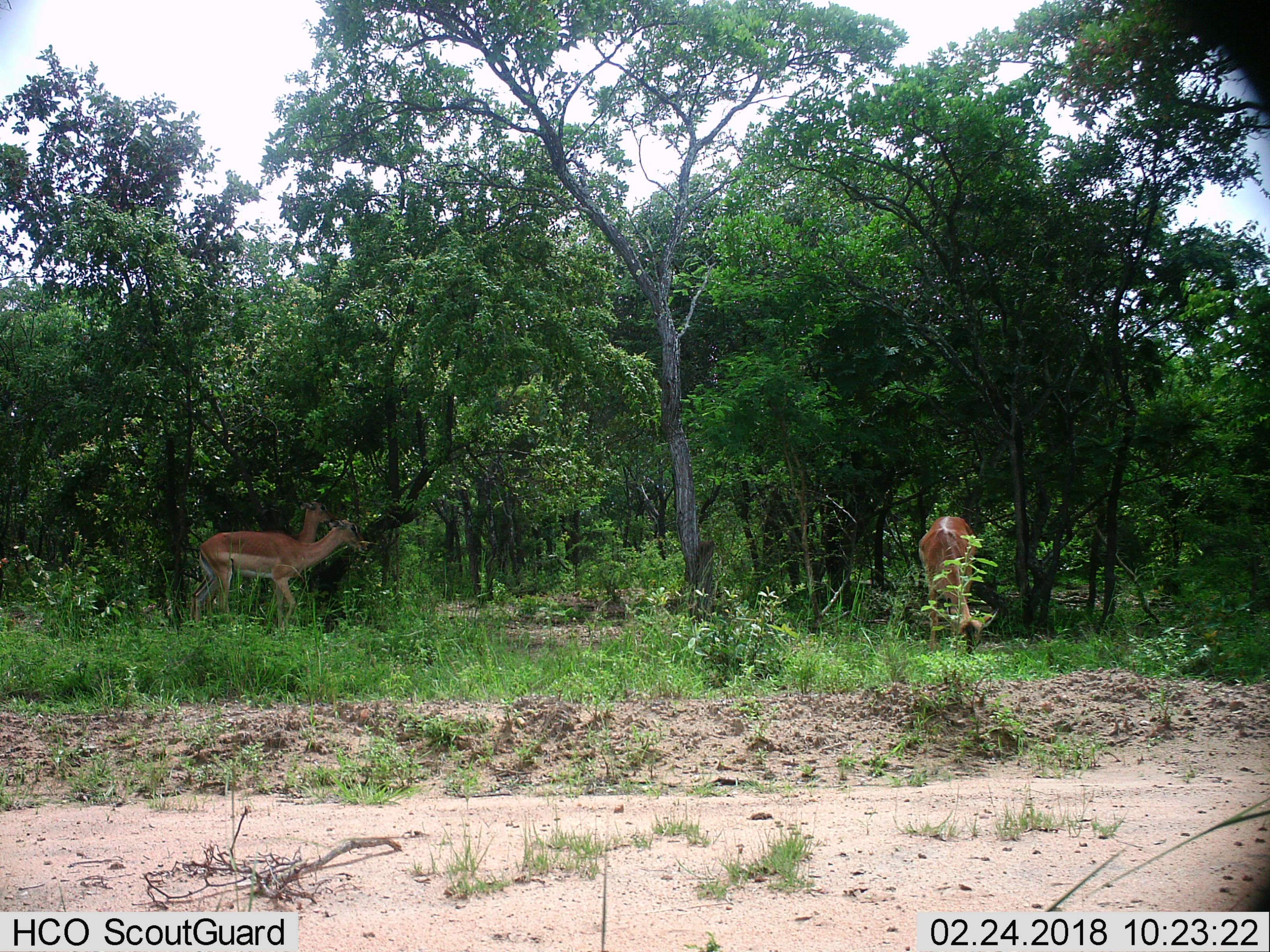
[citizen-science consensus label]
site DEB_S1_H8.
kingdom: Animalia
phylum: Chordata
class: Mammalia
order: Artiodactyla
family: Bovidae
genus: Aepyceros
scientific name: Aepyceros melampus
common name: impala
Impala (Aepyceros melampus), count 3. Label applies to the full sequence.